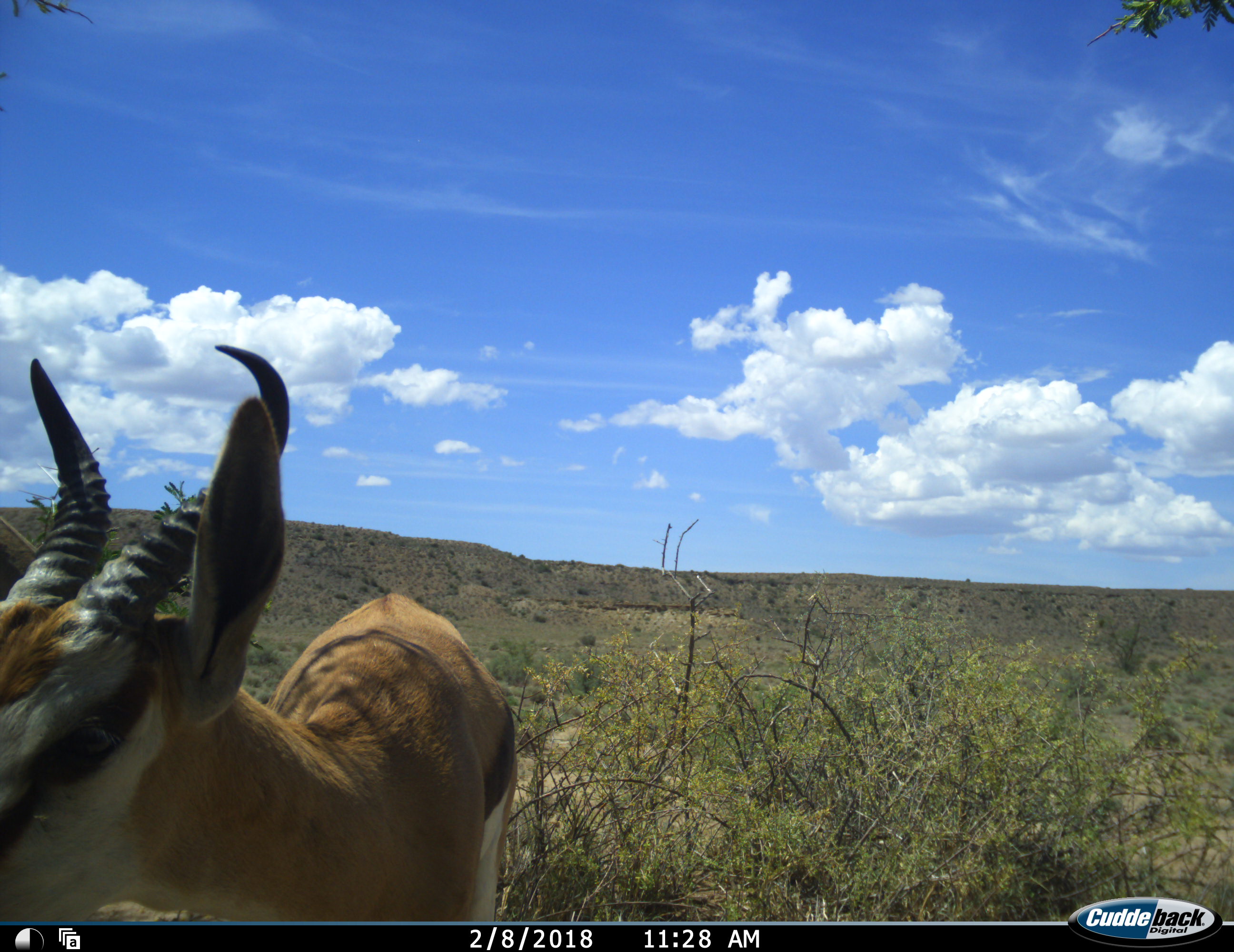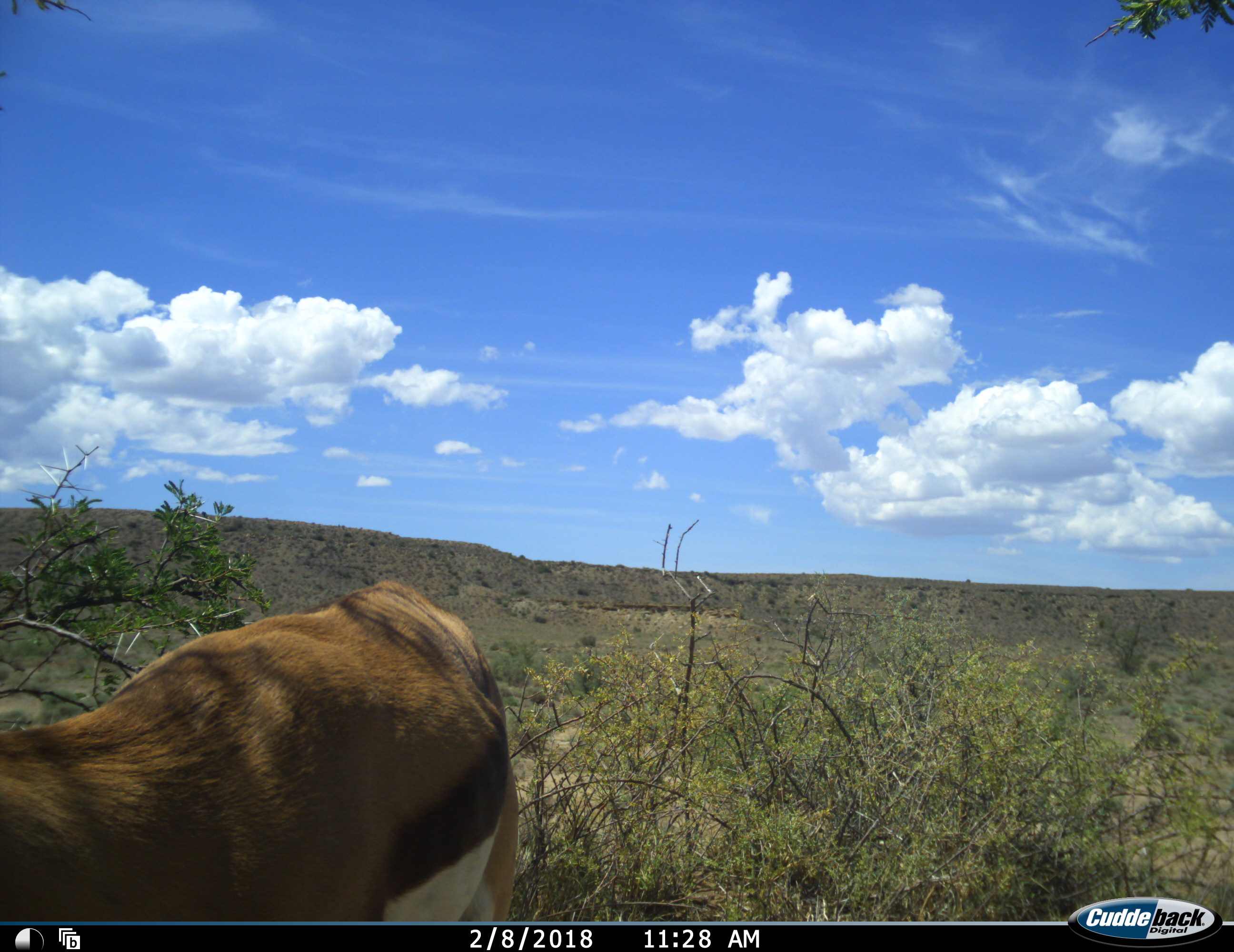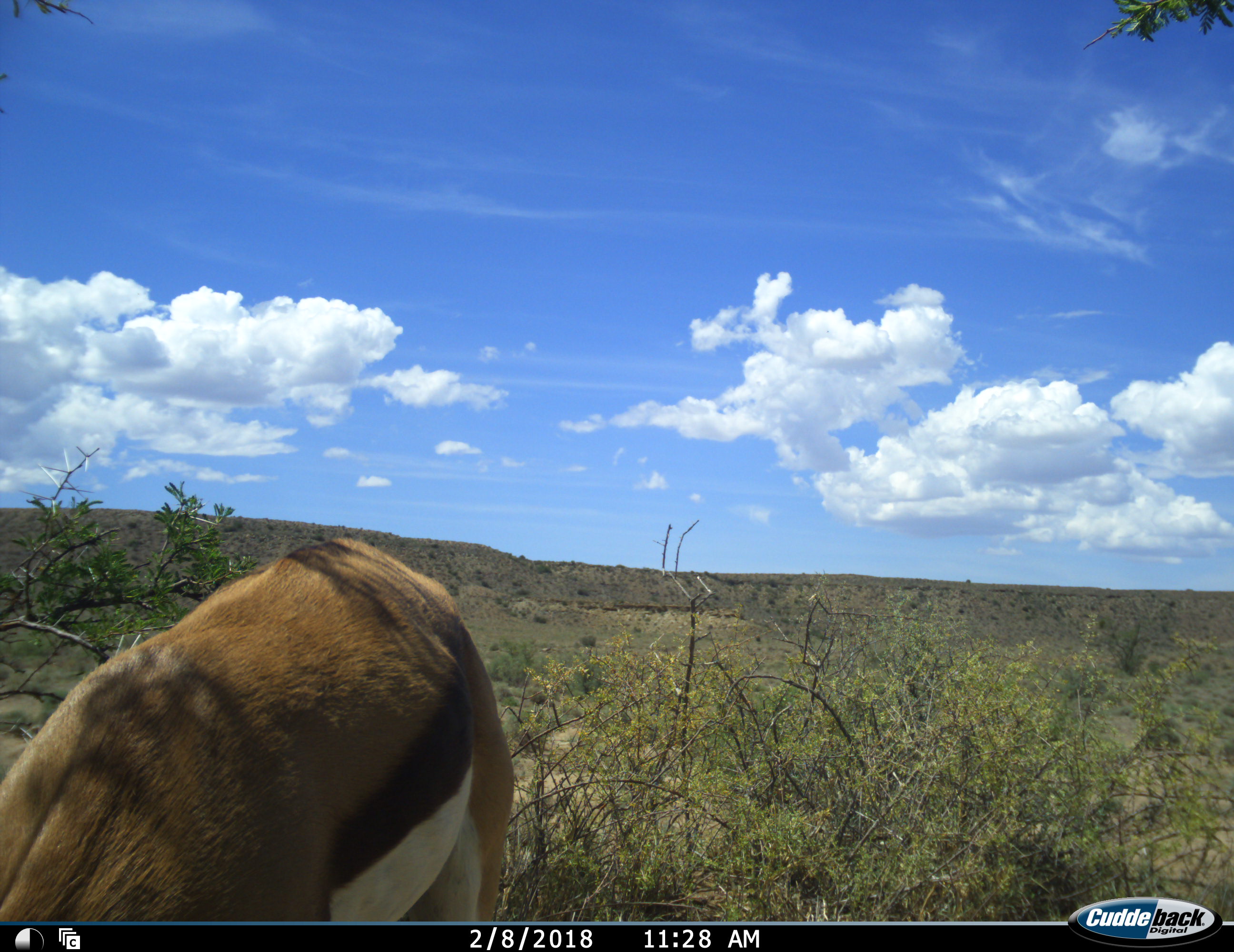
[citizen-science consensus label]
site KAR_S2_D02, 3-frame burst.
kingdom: Animalia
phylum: Chordata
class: Mammalia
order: Artiodactyla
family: Bovidae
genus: Antidorcas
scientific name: Antidorcas marsupialis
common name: springbok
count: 1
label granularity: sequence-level